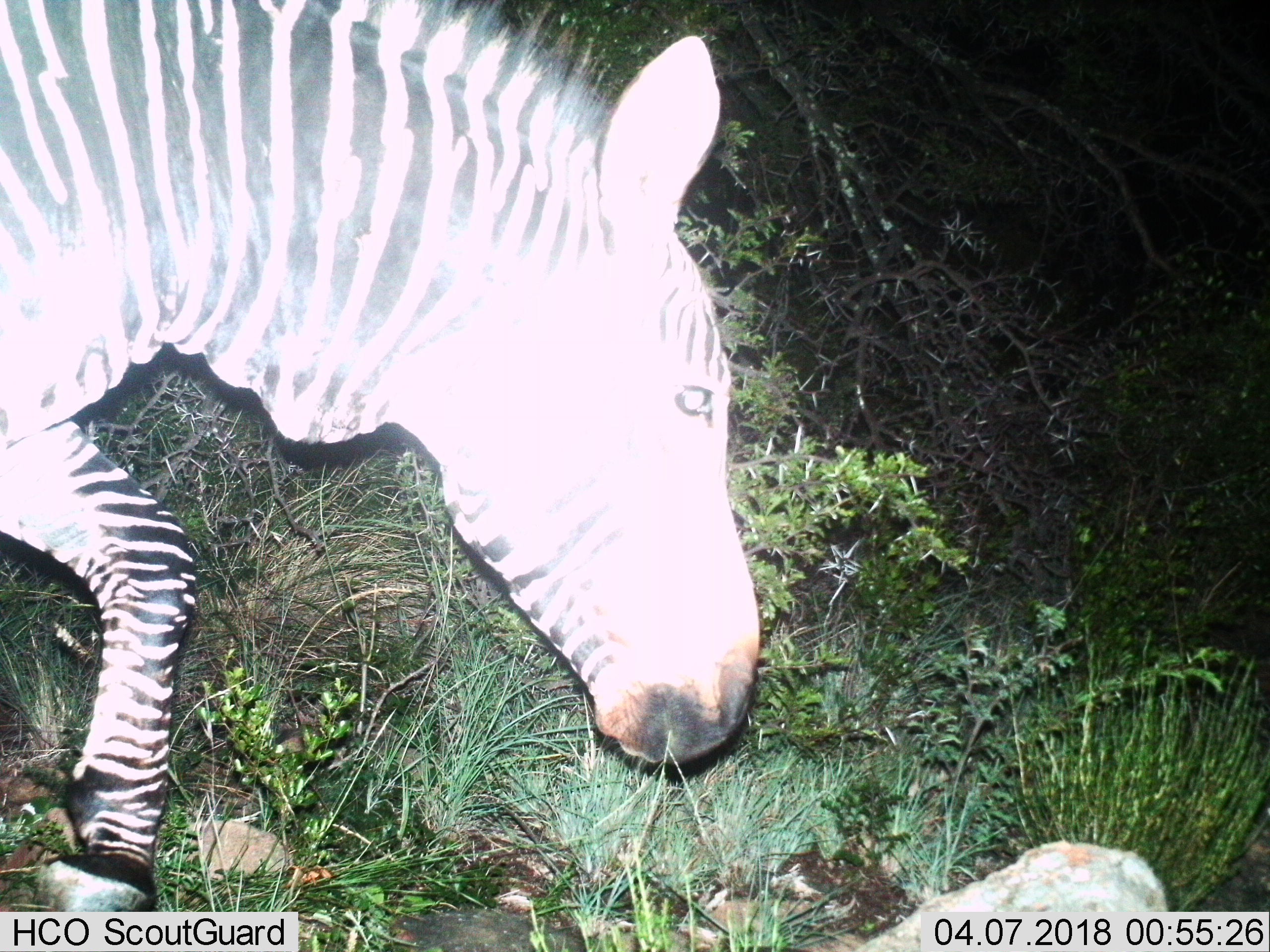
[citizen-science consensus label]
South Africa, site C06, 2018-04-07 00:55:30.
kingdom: Animalia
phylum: Chordata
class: Mammalia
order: Perissodactyla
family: Equidae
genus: Equus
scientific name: Equus zebra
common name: mountain zebra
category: zebramountain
Zebramountain (mountain zebra) (Equus zebra), count 1. Behavior (volunteer vote fractions): standing 0%, resting 0%, moving 80%, interacting 0%. Young present (vote fraction): 0%. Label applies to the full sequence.